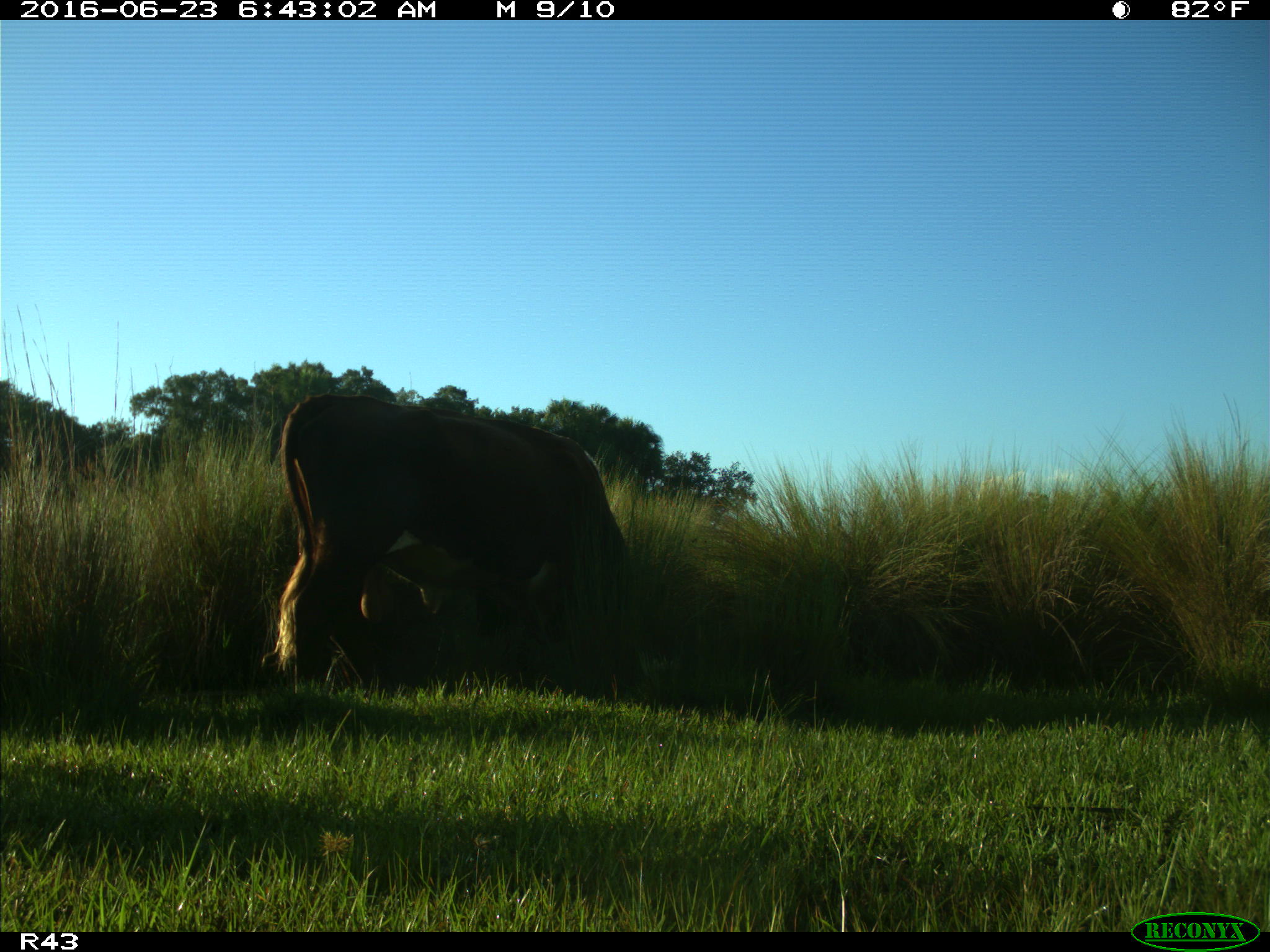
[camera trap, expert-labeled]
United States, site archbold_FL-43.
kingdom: Animalia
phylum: Chordata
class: Mammalia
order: Artiodactyla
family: Bovidae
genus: Bos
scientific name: Bos taurus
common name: domestic cow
Bos taurus (domestic cow).